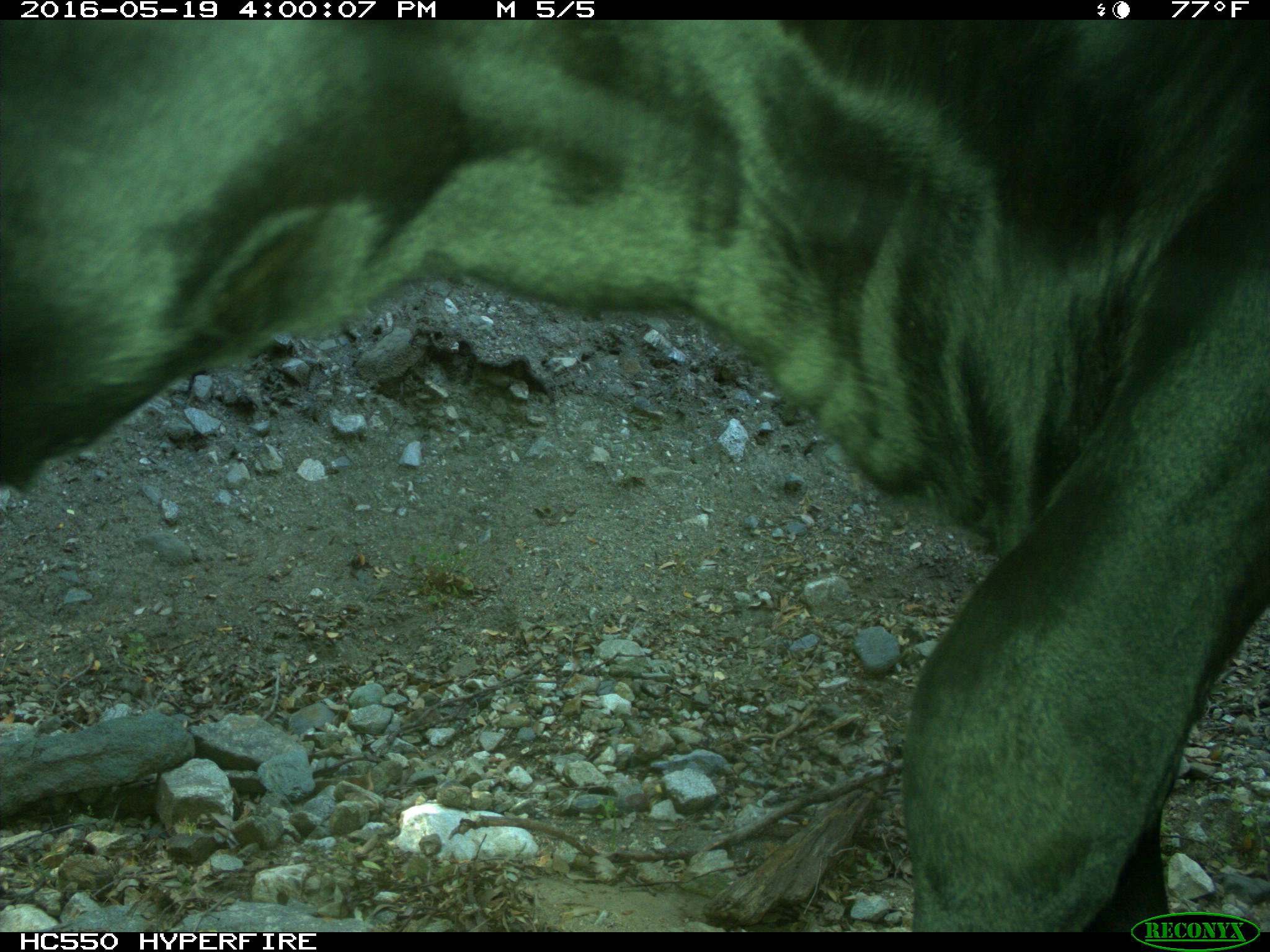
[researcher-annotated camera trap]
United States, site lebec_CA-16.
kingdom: Animalia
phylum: Chordata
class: Mammalia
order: Artiodactyla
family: Bovidae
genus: Bos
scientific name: Bos taurus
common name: domestic cow